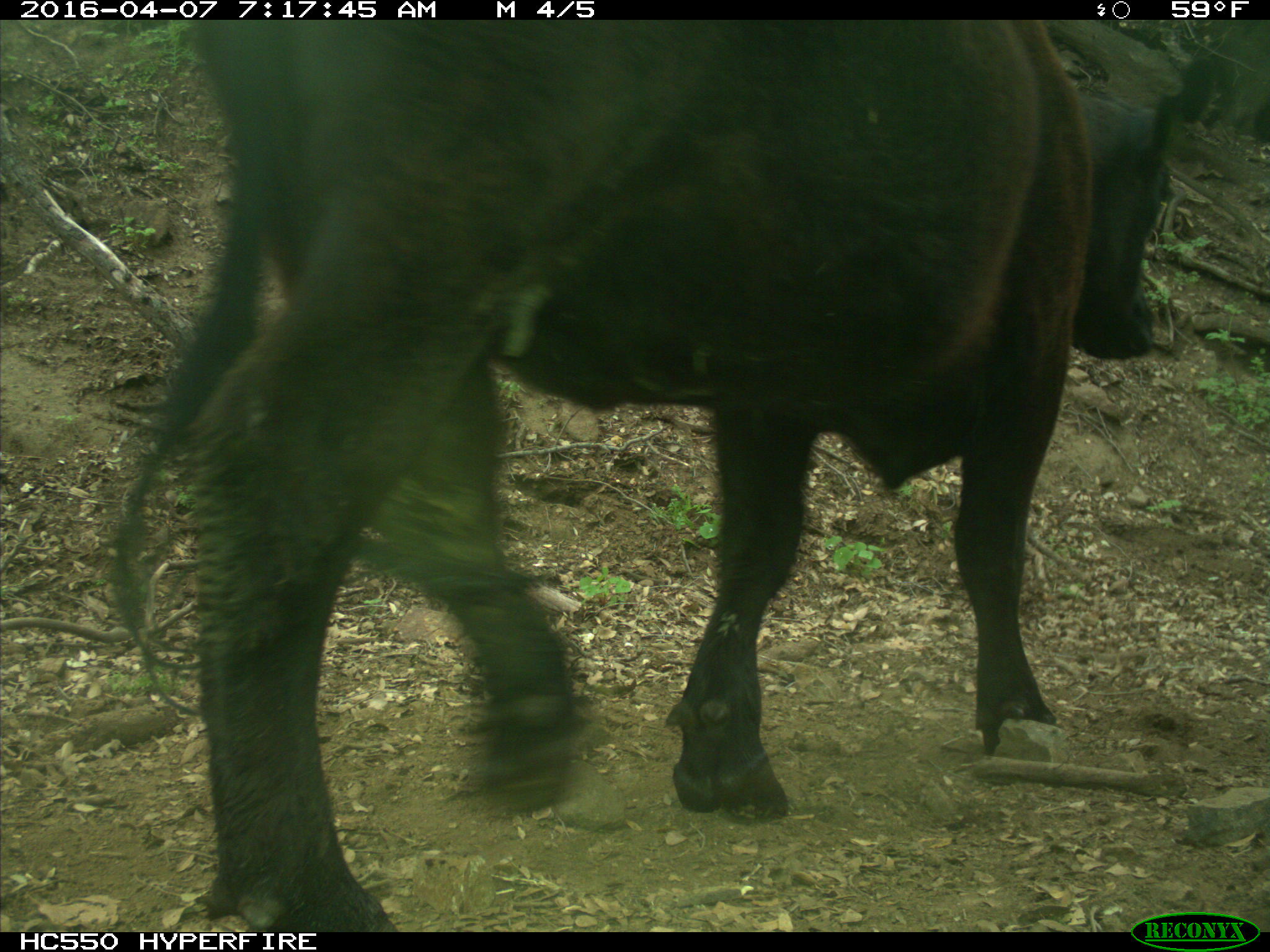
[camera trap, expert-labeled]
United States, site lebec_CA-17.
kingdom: Animalia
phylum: Chordata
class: Mammalia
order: Artiodactyla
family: Bovidae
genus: Bos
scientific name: Bos taurus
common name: domestic cow